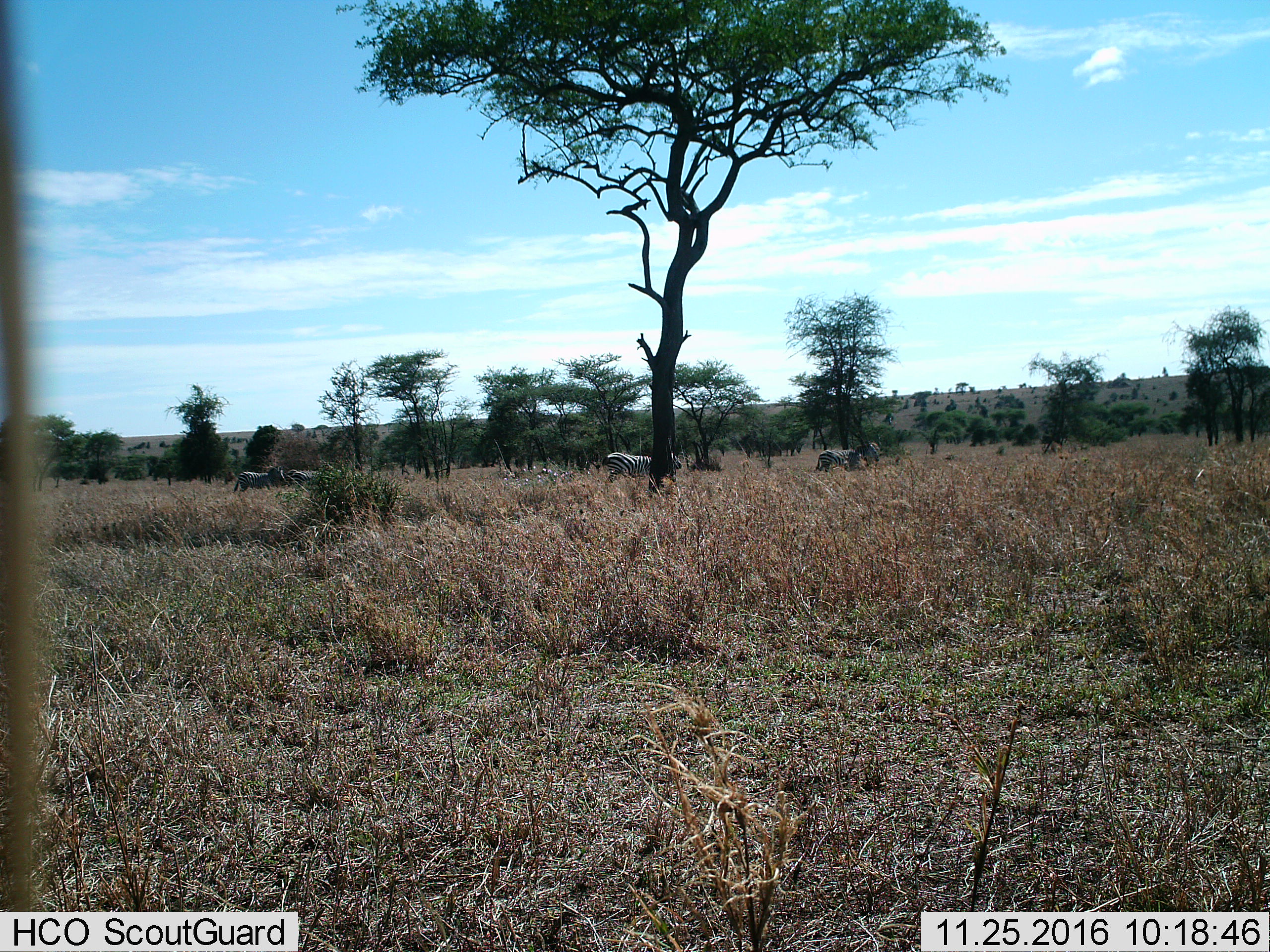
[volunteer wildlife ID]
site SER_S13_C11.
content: unidentified animal